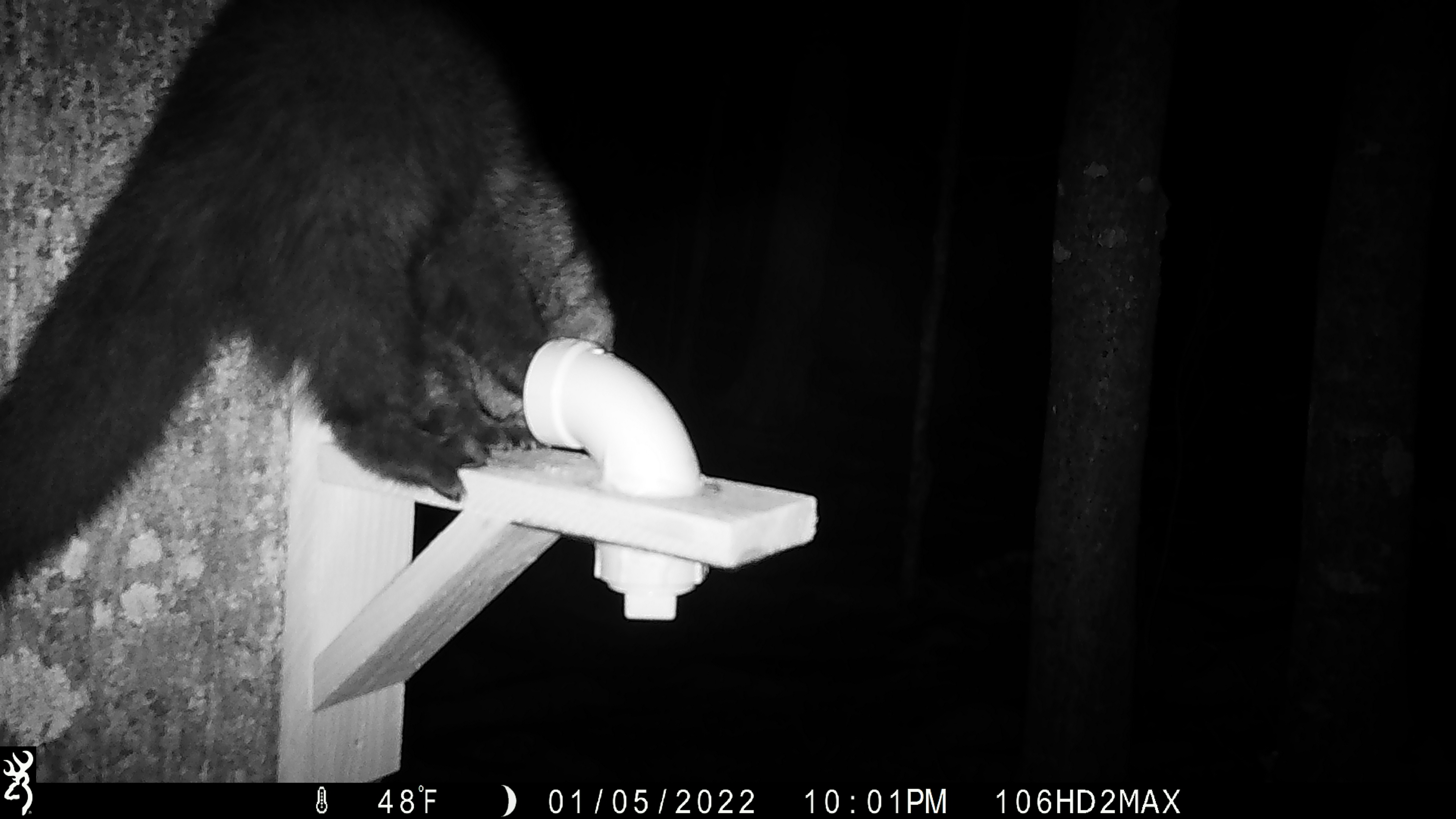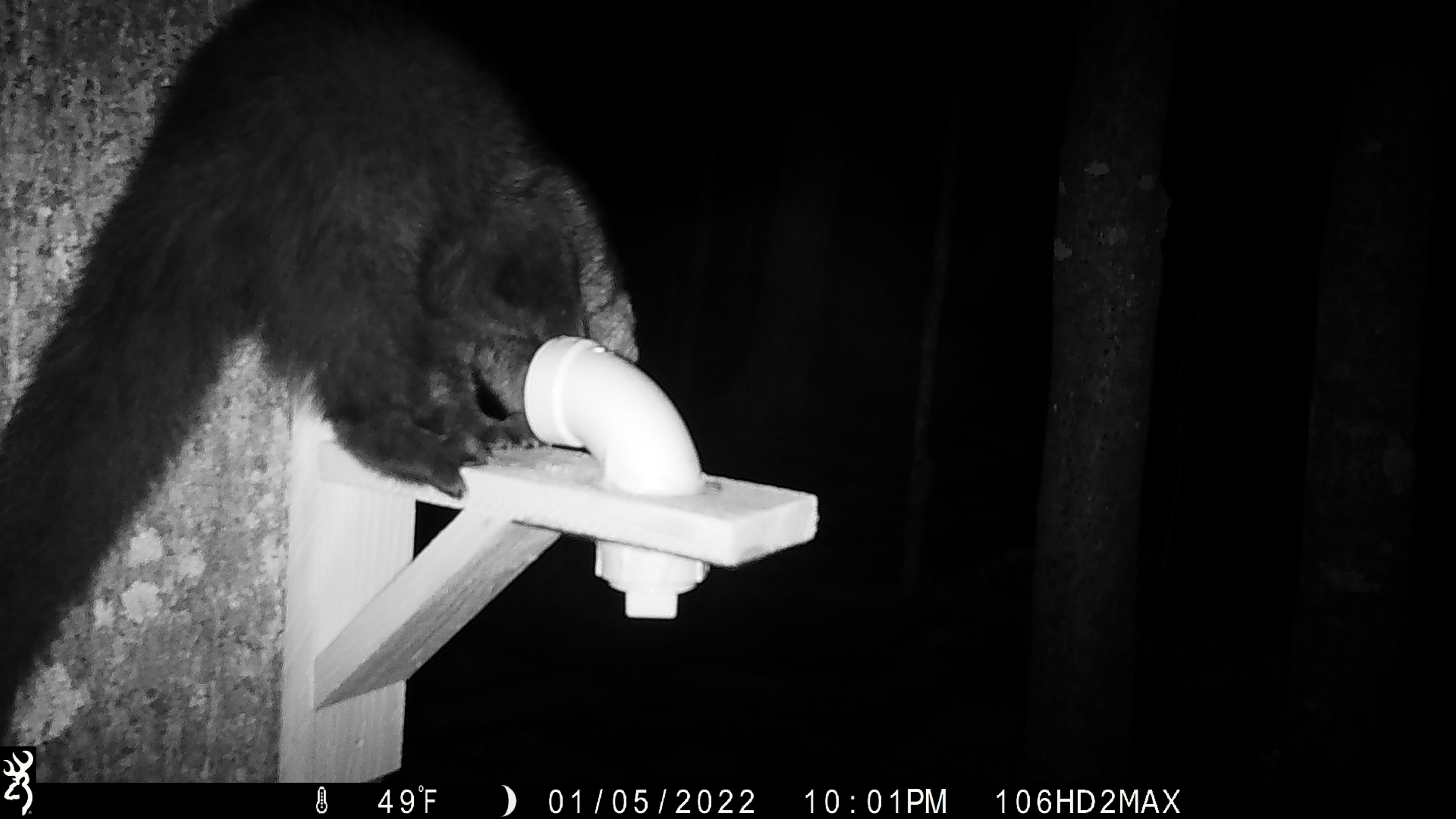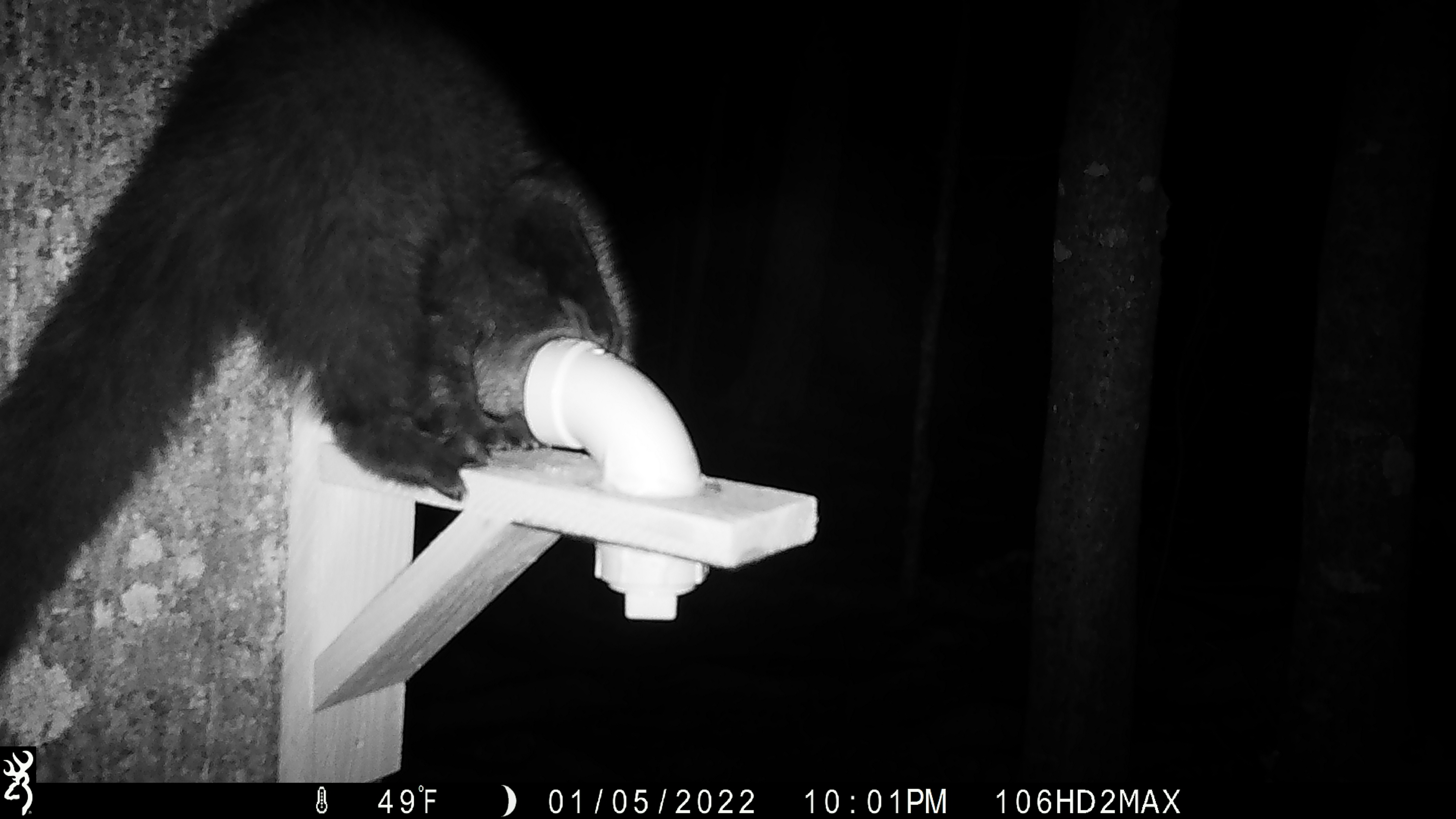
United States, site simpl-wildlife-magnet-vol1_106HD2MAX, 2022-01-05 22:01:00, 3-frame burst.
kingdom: Animalia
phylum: Chordata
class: Mammalia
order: Carnivora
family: Mustelidae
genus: Pekania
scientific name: Pekania pennanti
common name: fisher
Fisher (Pekania pennanti).